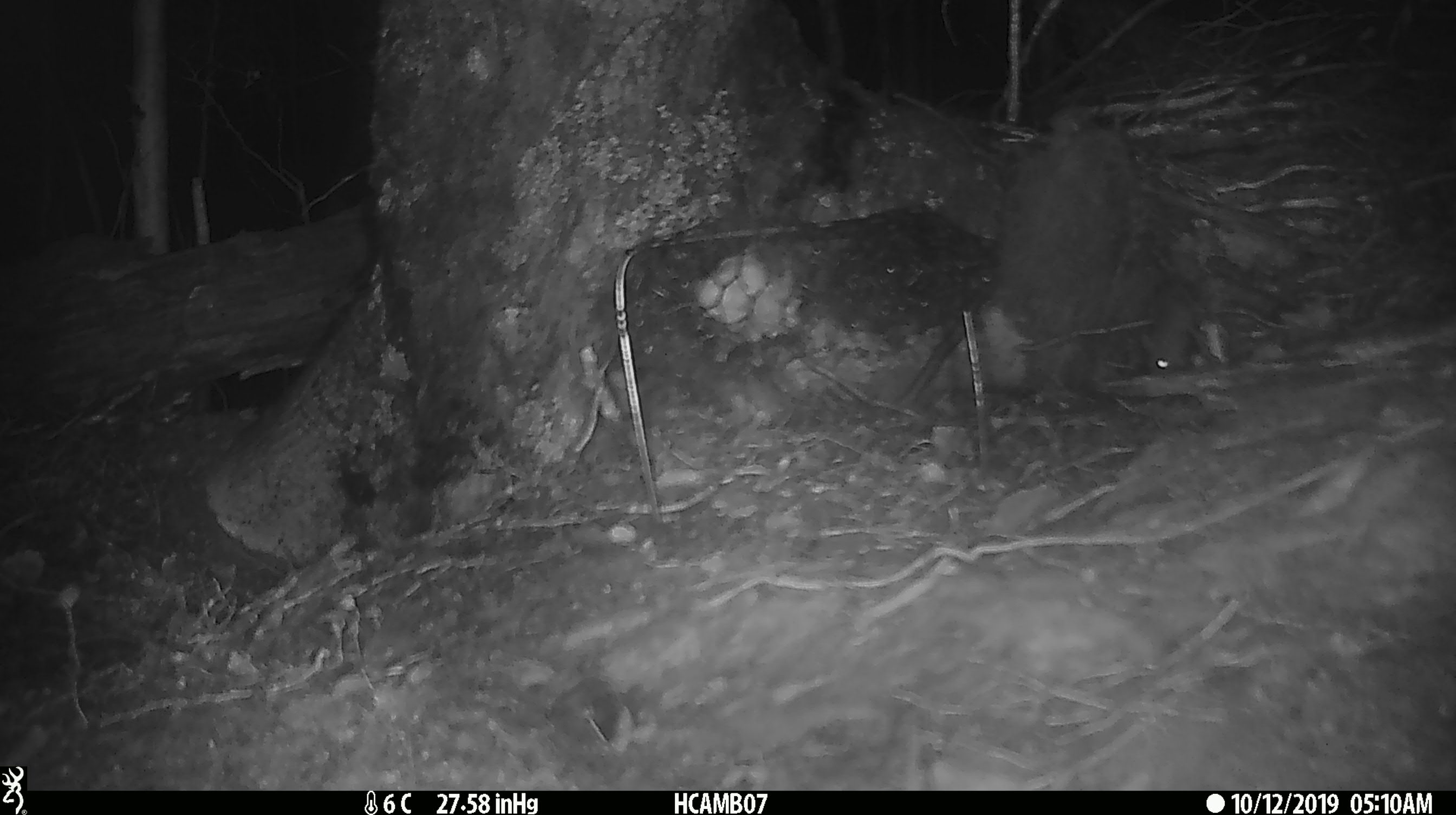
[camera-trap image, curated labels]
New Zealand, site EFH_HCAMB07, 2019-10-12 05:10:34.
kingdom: Animalia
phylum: Chordata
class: Mammalia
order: Rodentia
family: Muridae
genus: Mus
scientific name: Mus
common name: mouse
Mouse (Mus).